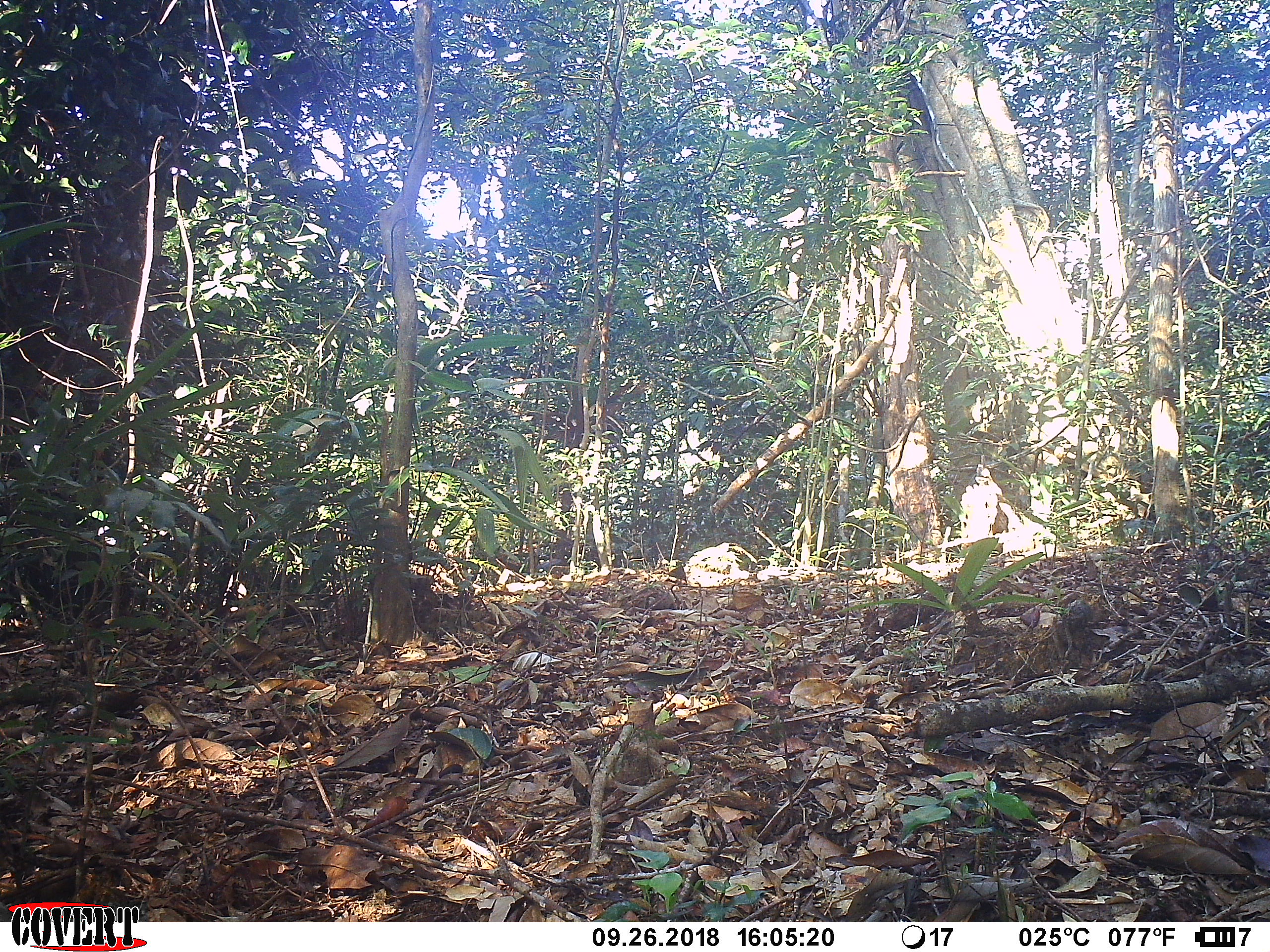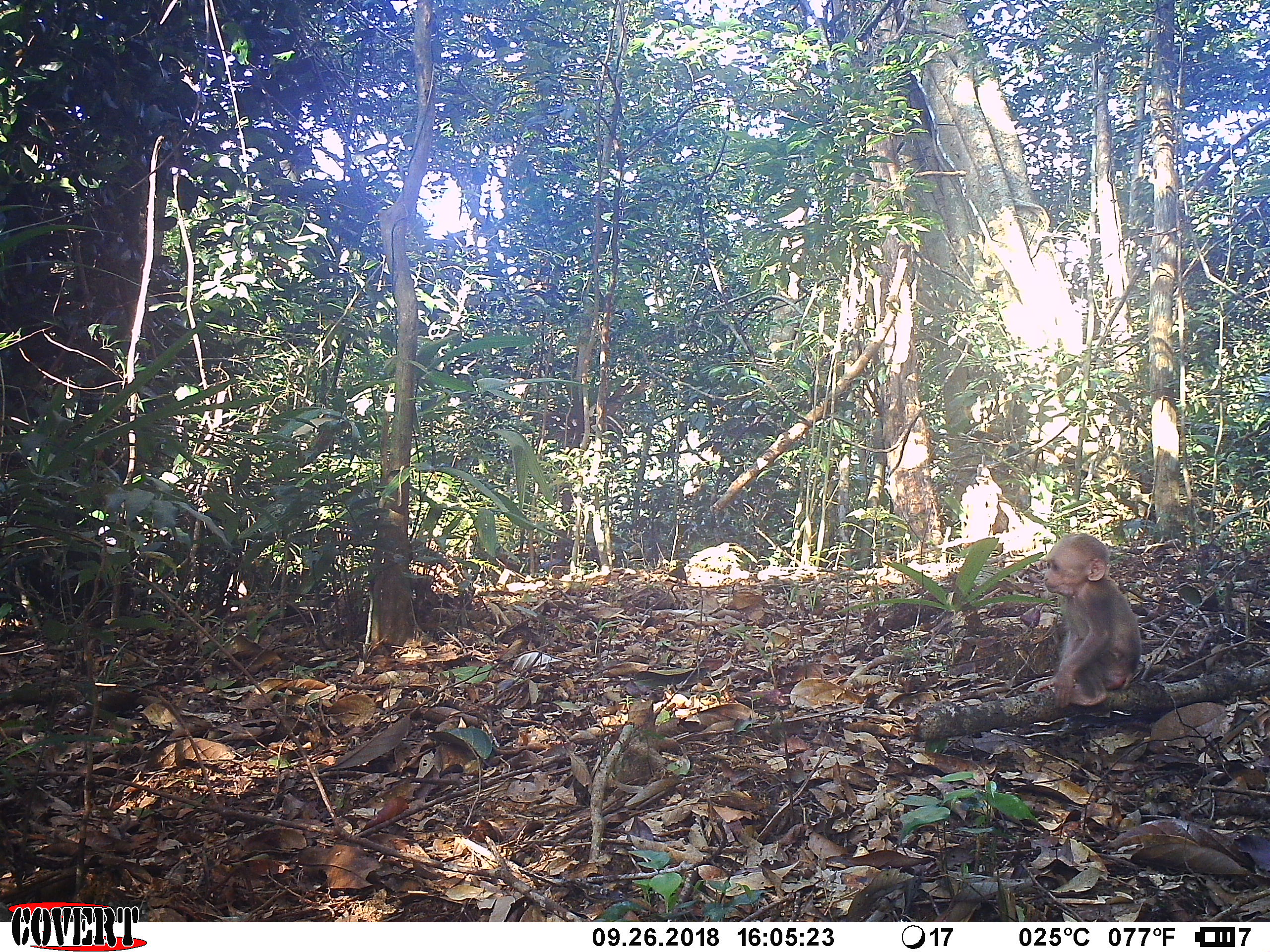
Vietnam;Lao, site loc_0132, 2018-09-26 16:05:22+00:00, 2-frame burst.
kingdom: Animalia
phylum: Chordata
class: Mammalia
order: Primates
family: Cercopithecidae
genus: Macaca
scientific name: Macaca arctoides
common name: stump-tailed macaque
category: stump tailed macaque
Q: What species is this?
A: Stump tailed macaque (stump-tailed macaque) (Macaca arctoides).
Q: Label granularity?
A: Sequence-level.